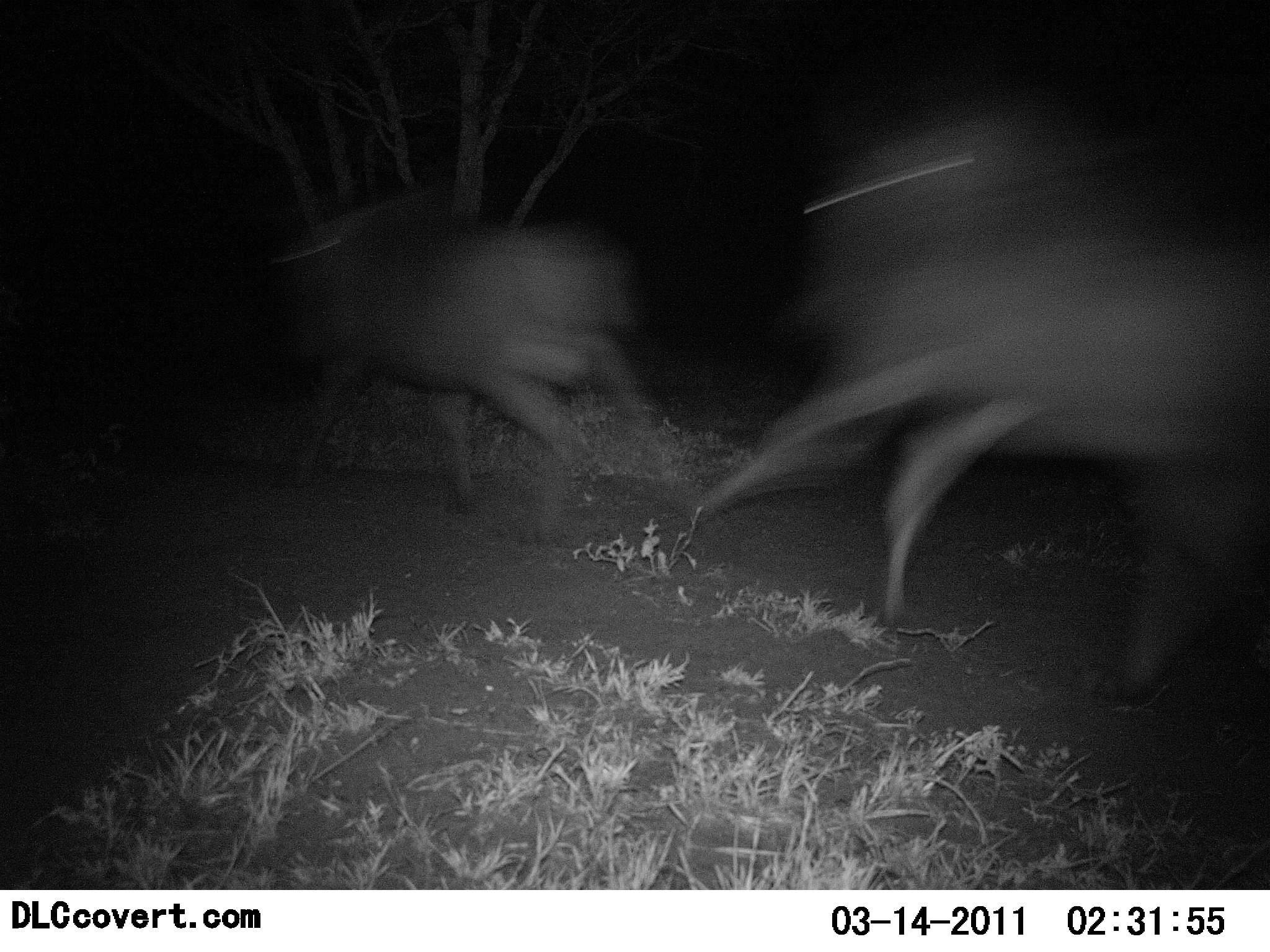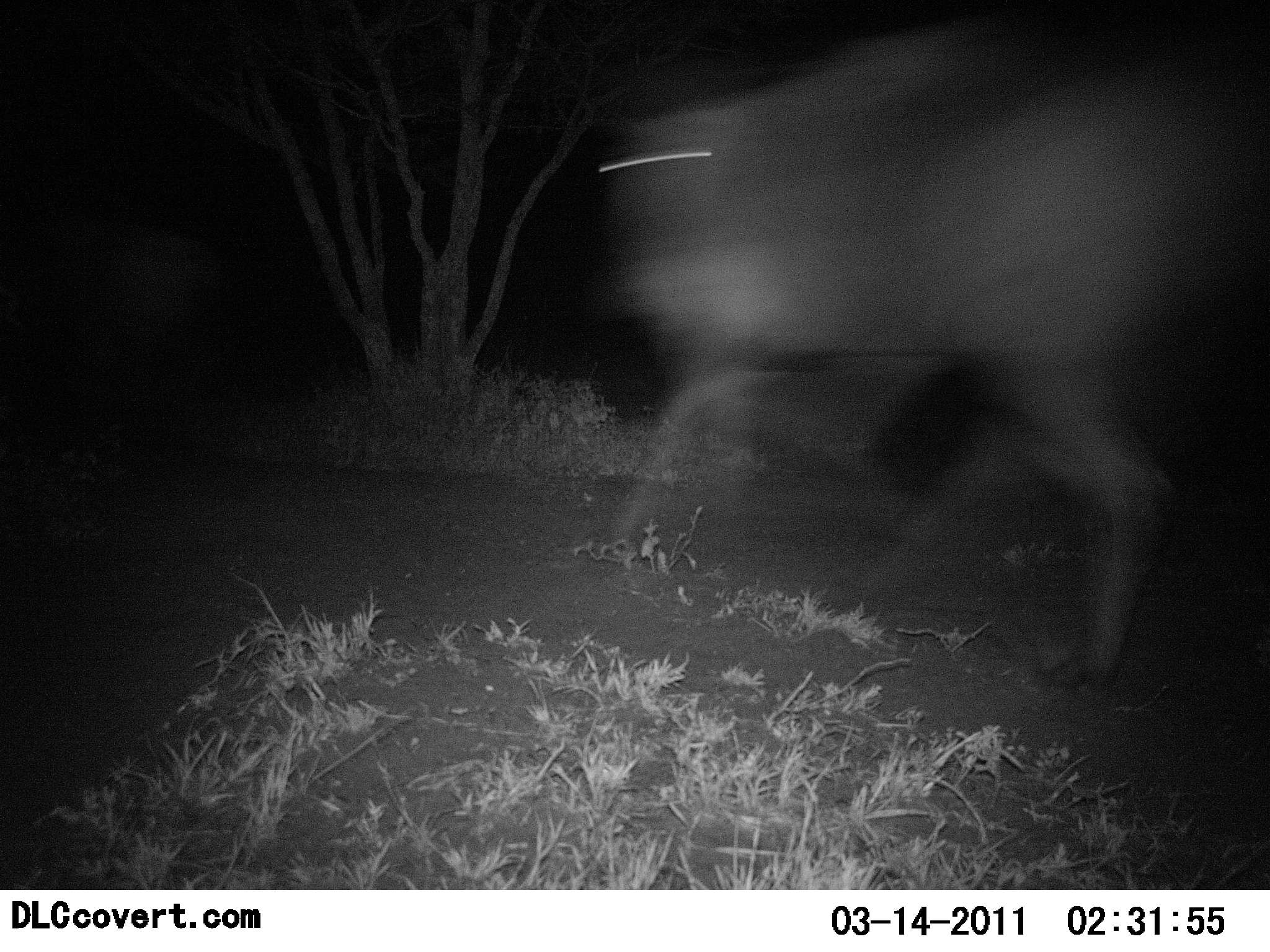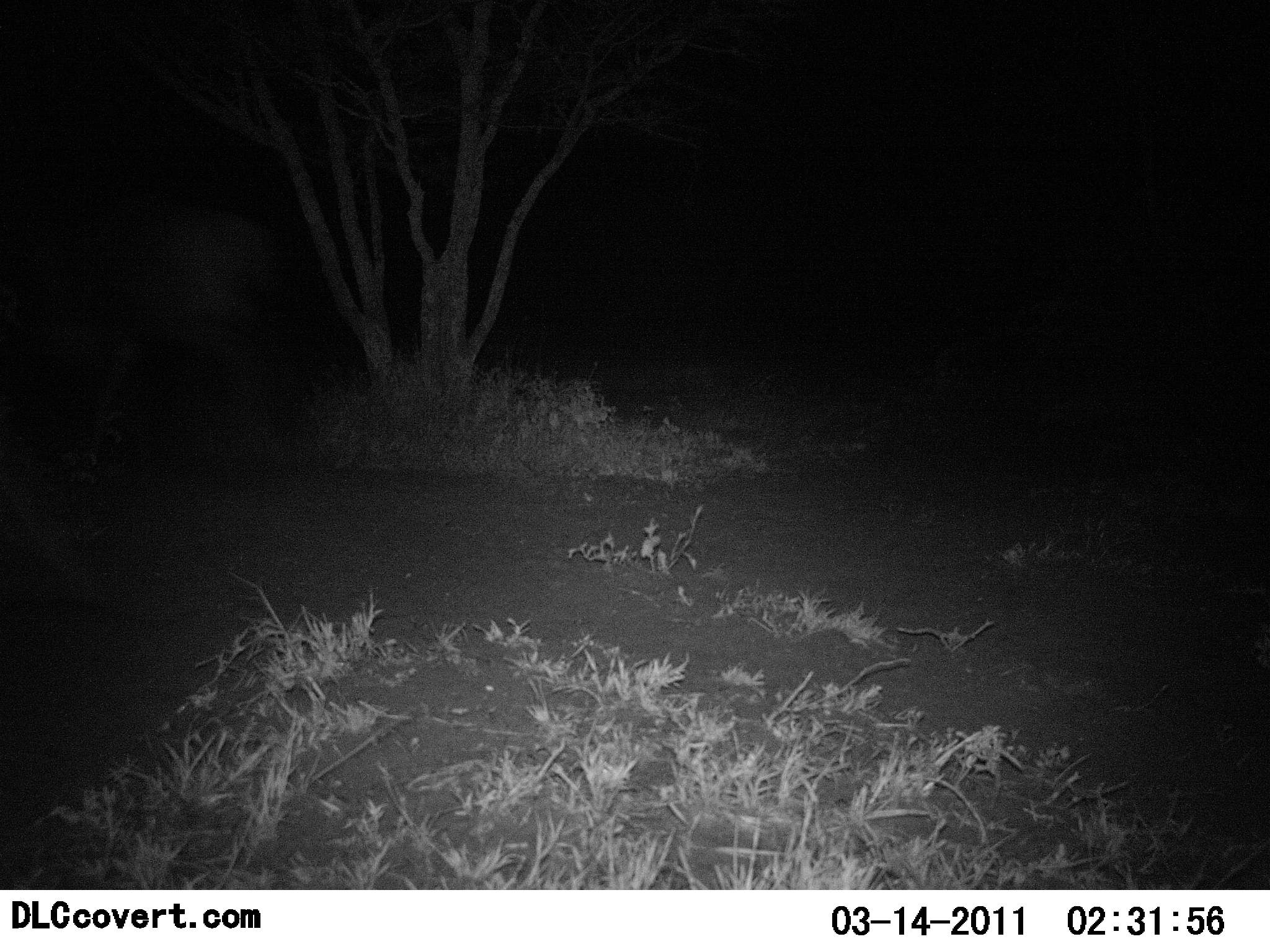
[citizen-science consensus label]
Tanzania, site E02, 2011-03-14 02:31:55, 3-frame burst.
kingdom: Animalia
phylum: Chordata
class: Mammalia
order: Artiodactyla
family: Bovidae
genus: Connochaetes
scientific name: Connochaetes taurinus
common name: blue wildebeest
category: wildebeest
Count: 2.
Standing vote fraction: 0%.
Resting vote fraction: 0%.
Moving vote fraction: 100%.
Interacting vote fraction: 0%.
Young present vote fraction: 0%.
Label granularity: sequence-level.